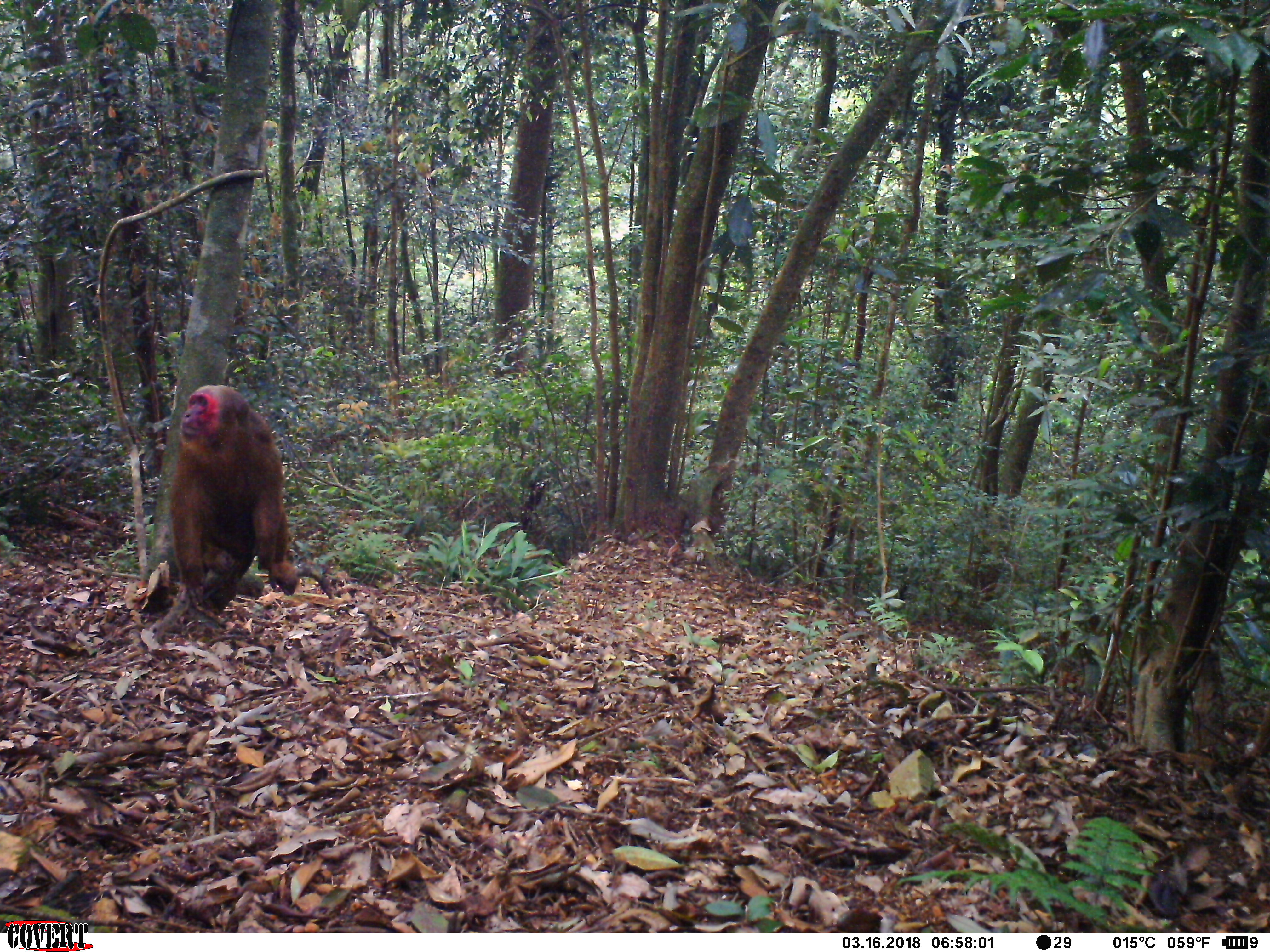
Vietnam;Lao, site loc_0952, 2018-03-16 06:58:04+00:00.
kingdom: Animalia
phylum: Chordata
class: Mammalia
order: Primates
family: Cercopithecidae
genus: Macaca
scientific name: Macaca arctoides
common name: stump-tailed macaque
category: stump tailed macaque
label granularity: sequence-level